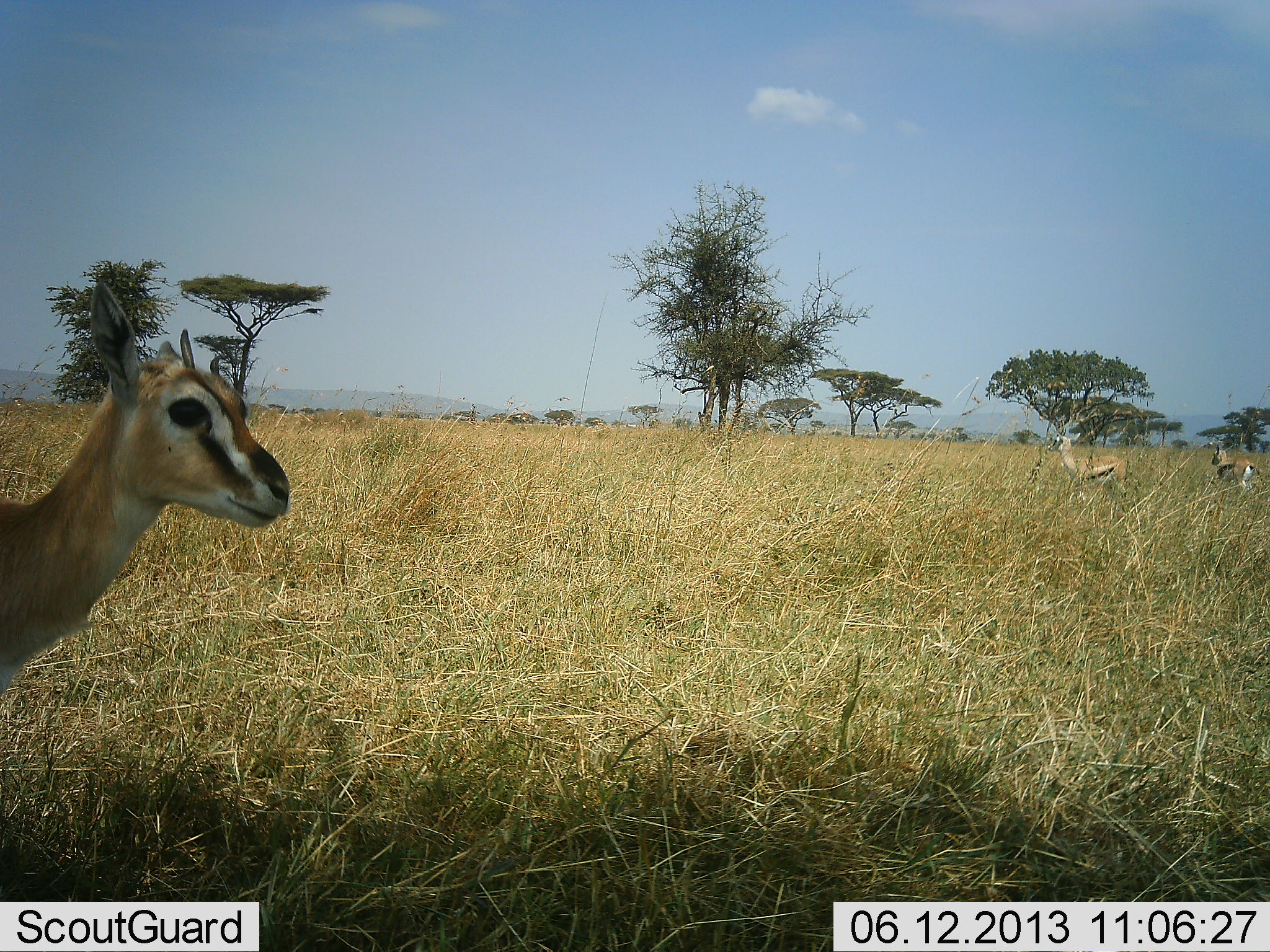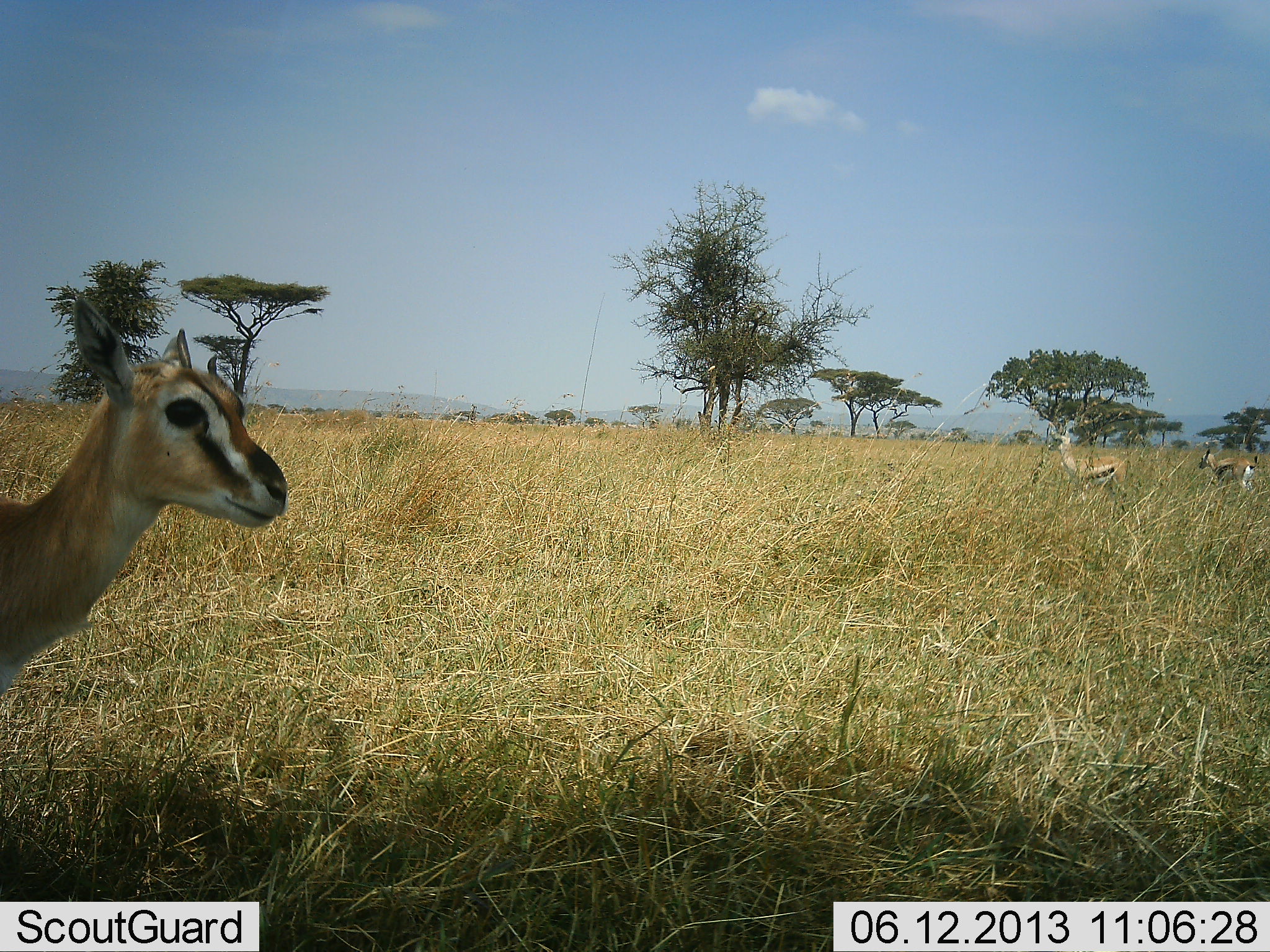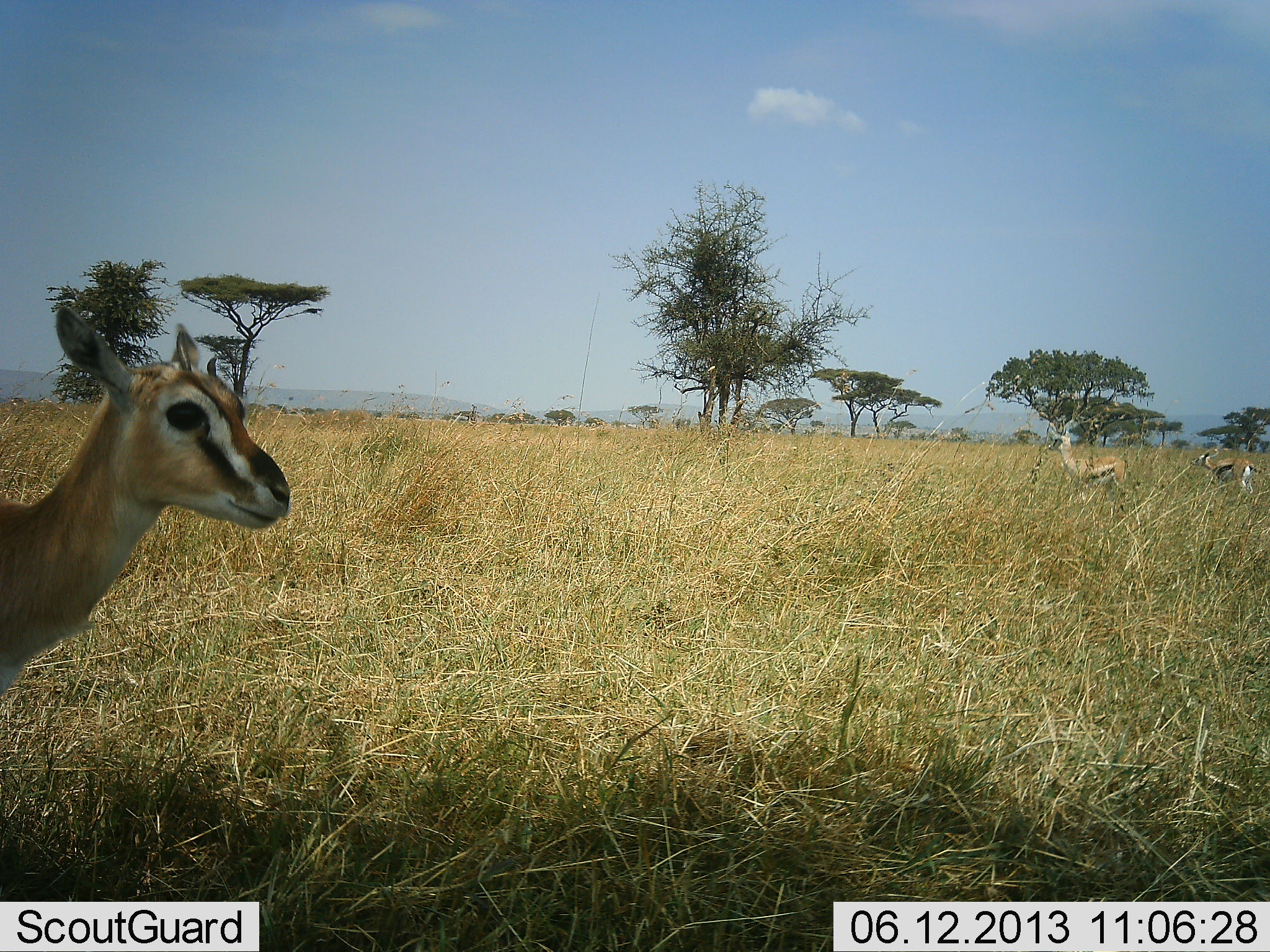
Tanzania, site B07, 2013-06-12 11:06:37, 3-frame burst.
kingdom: Animalia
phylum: Chordata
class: Mammalia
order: Artiodactyla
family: Bovidae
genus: Eudorcas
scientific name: Eudorcas thomsonii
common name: thomson's gazelle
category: gazellethomsons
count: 3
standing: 97%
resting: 0%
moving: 3%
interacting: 0%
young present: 13%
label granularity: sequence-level